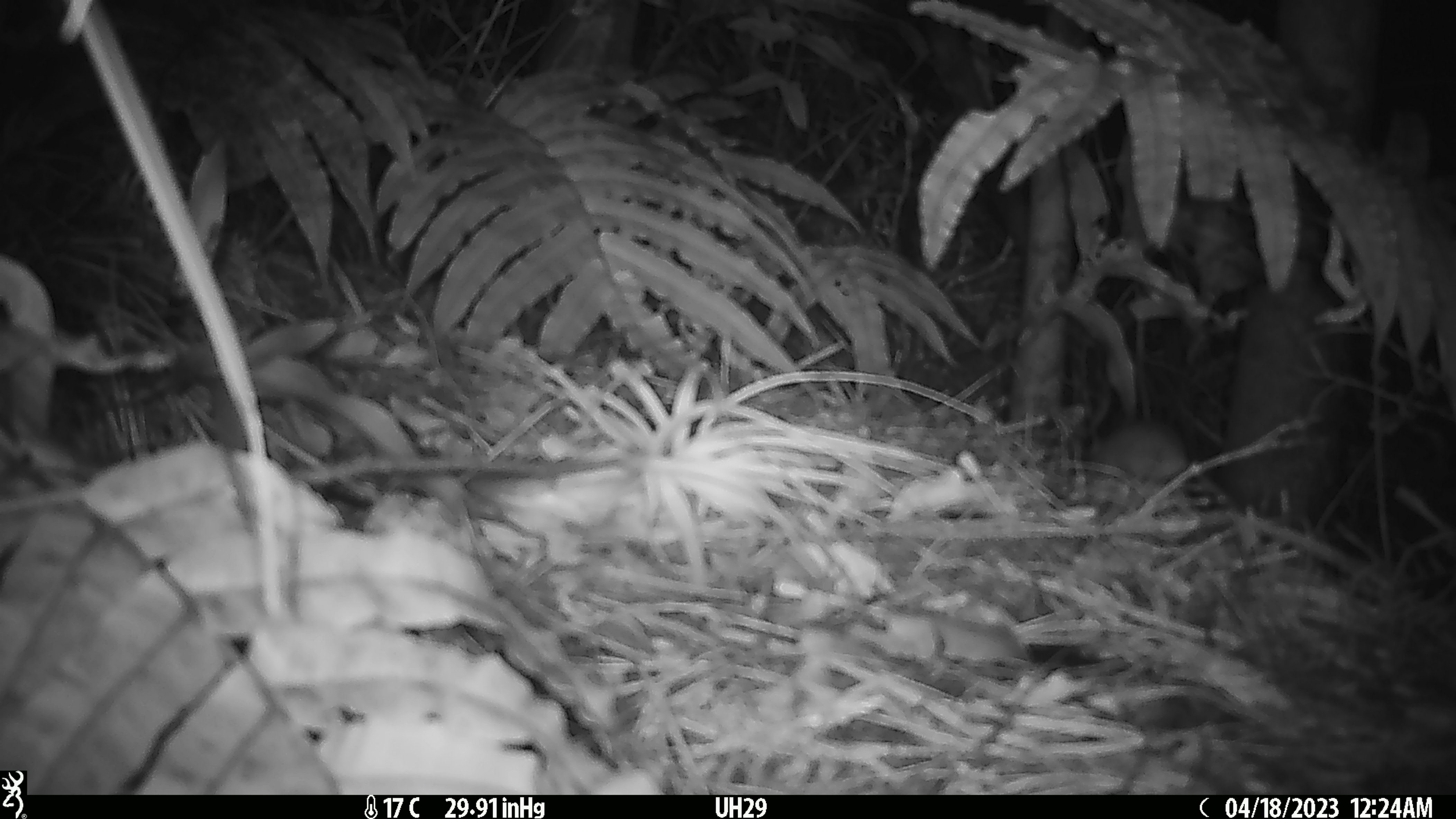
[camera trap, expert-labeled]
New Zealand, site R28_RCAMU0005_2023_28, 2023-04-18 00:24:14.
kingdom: Animalia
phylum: Chordata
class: Mammalia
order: Rodentia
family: Muridae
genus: Mus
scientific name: Mus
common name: mouse